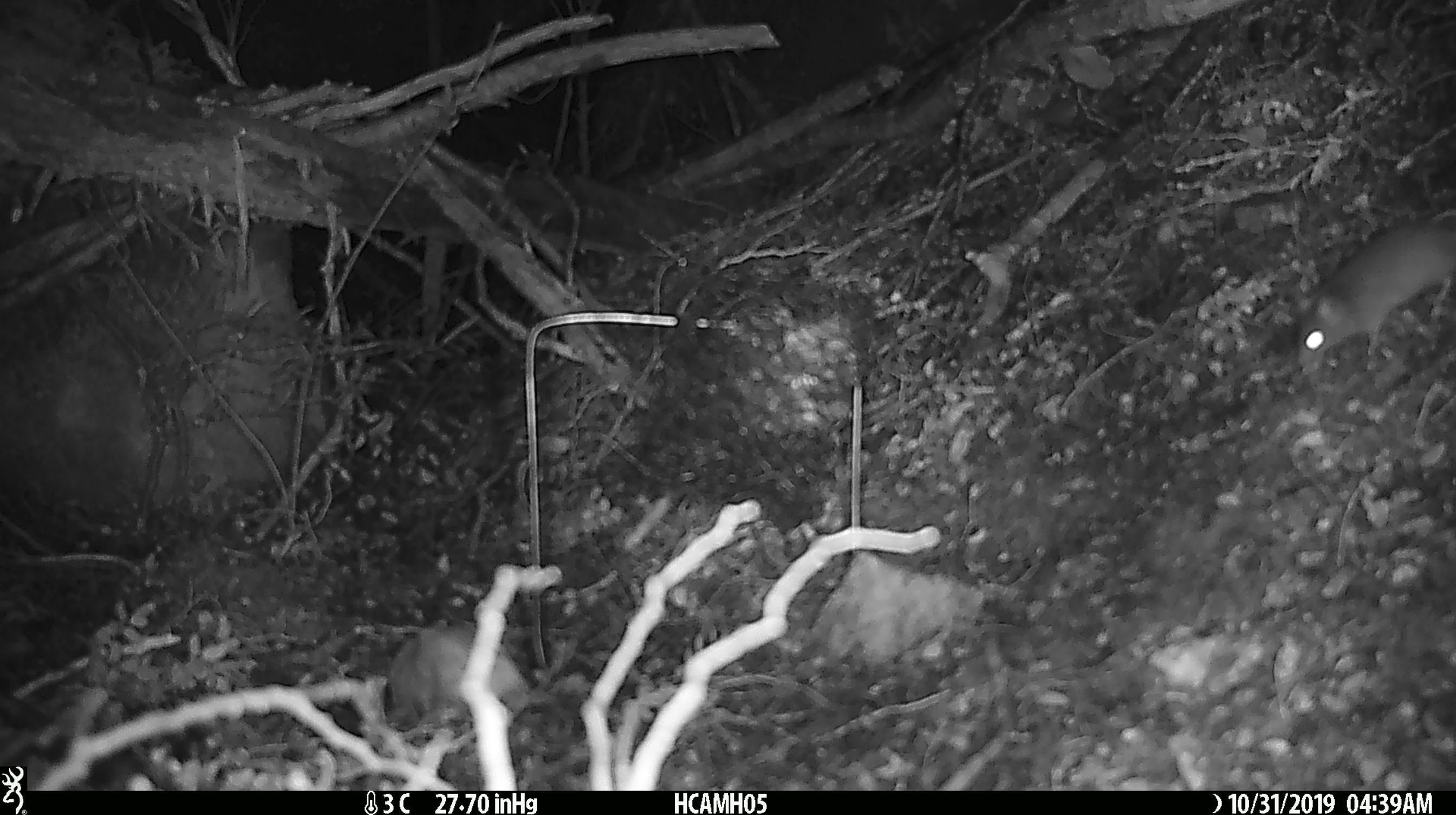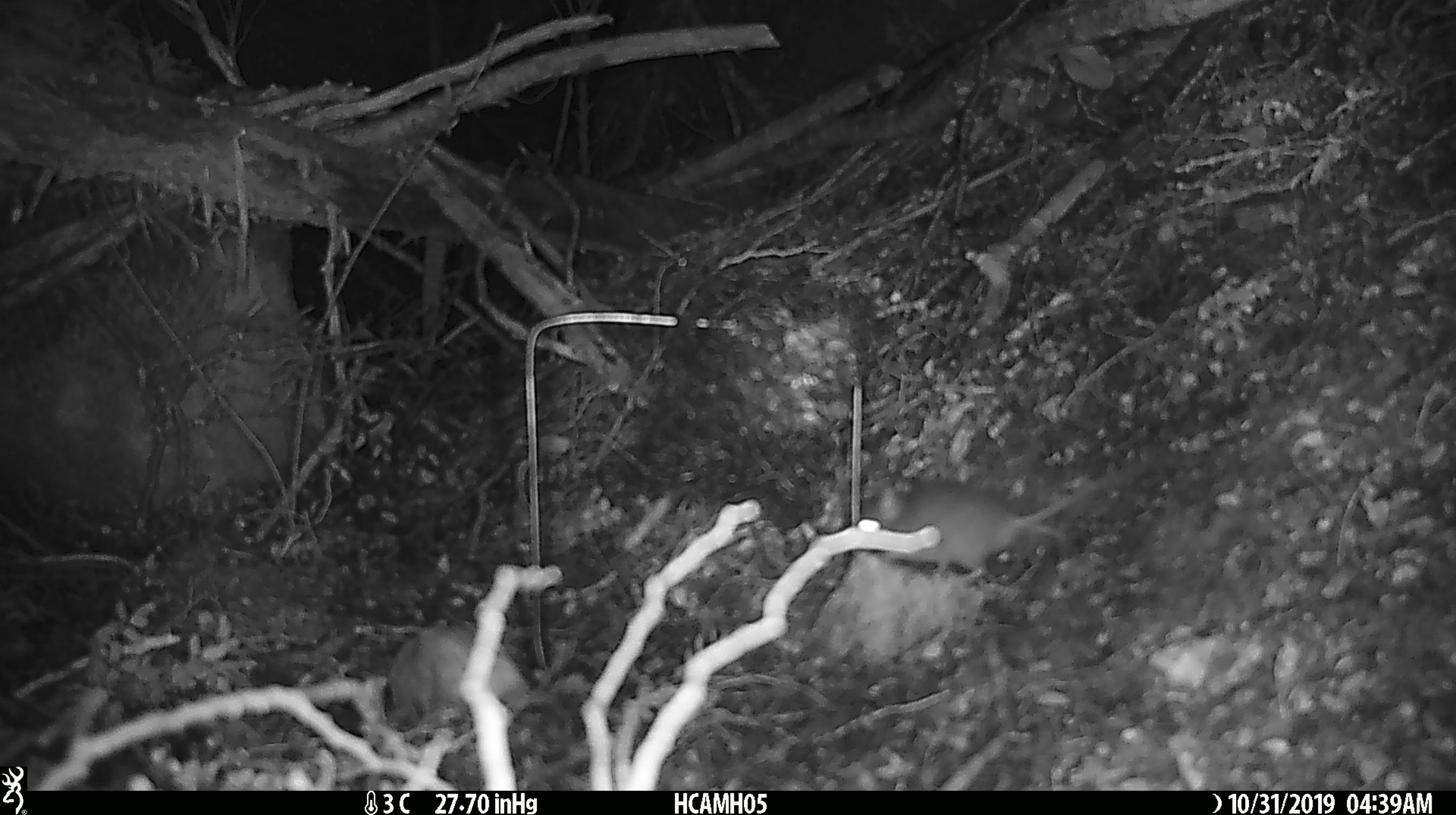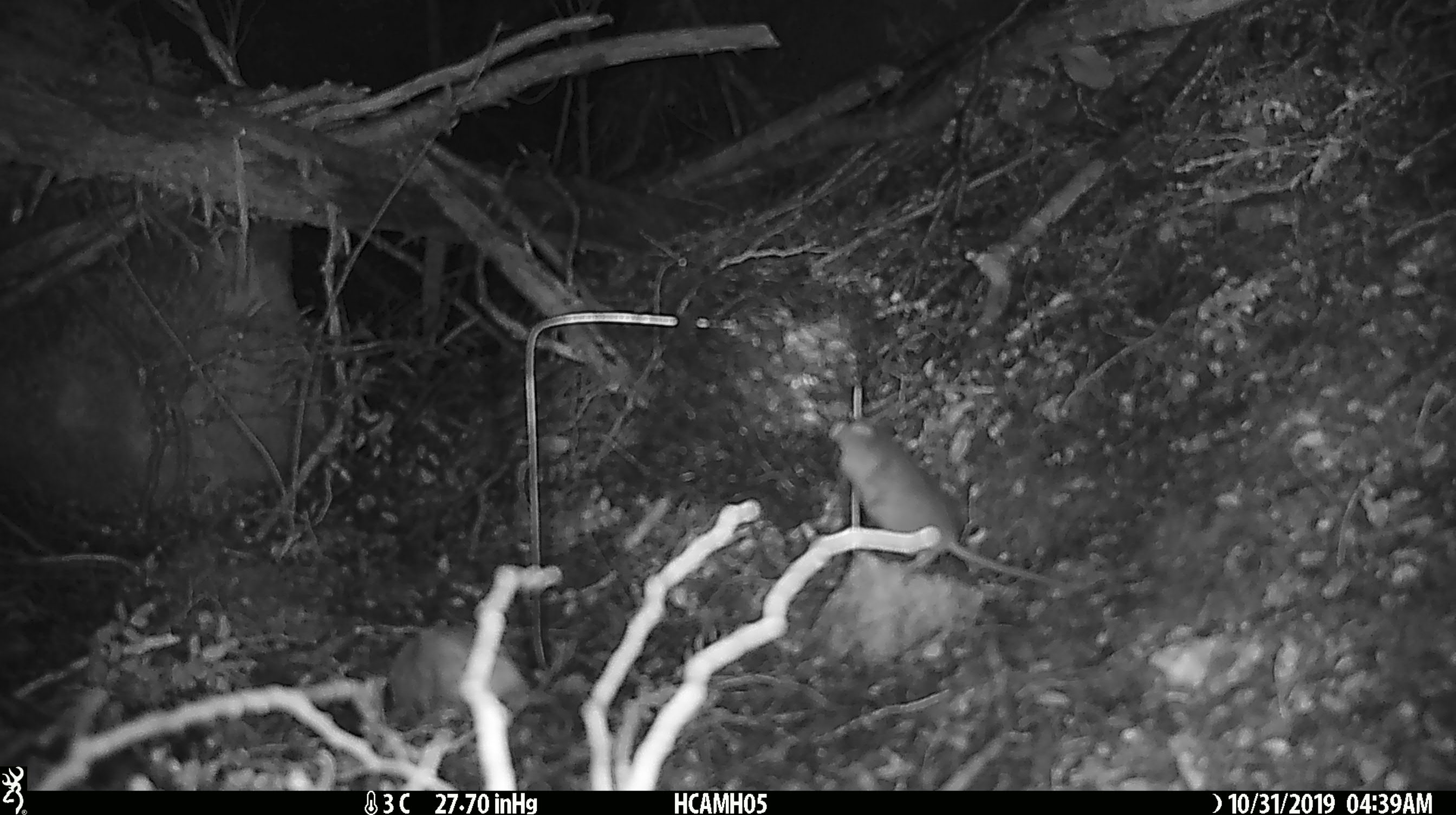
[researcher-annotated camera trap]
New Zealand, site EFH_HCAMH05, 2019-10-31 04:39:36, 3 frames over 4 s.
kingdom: Animalia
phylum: Chordata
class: Mammalia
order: Rodentia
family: Muridae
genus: Mus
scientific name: Mus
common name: mouse